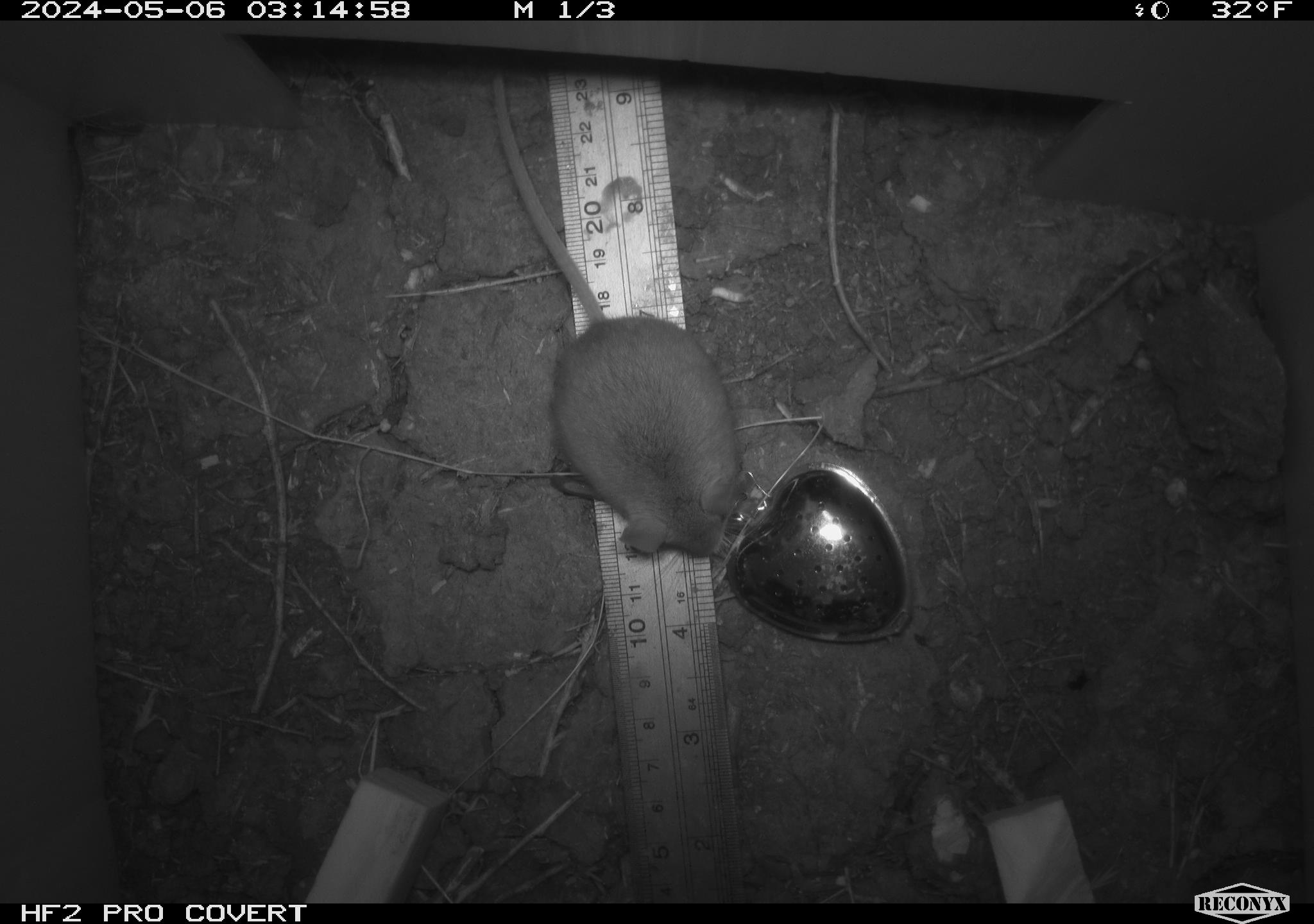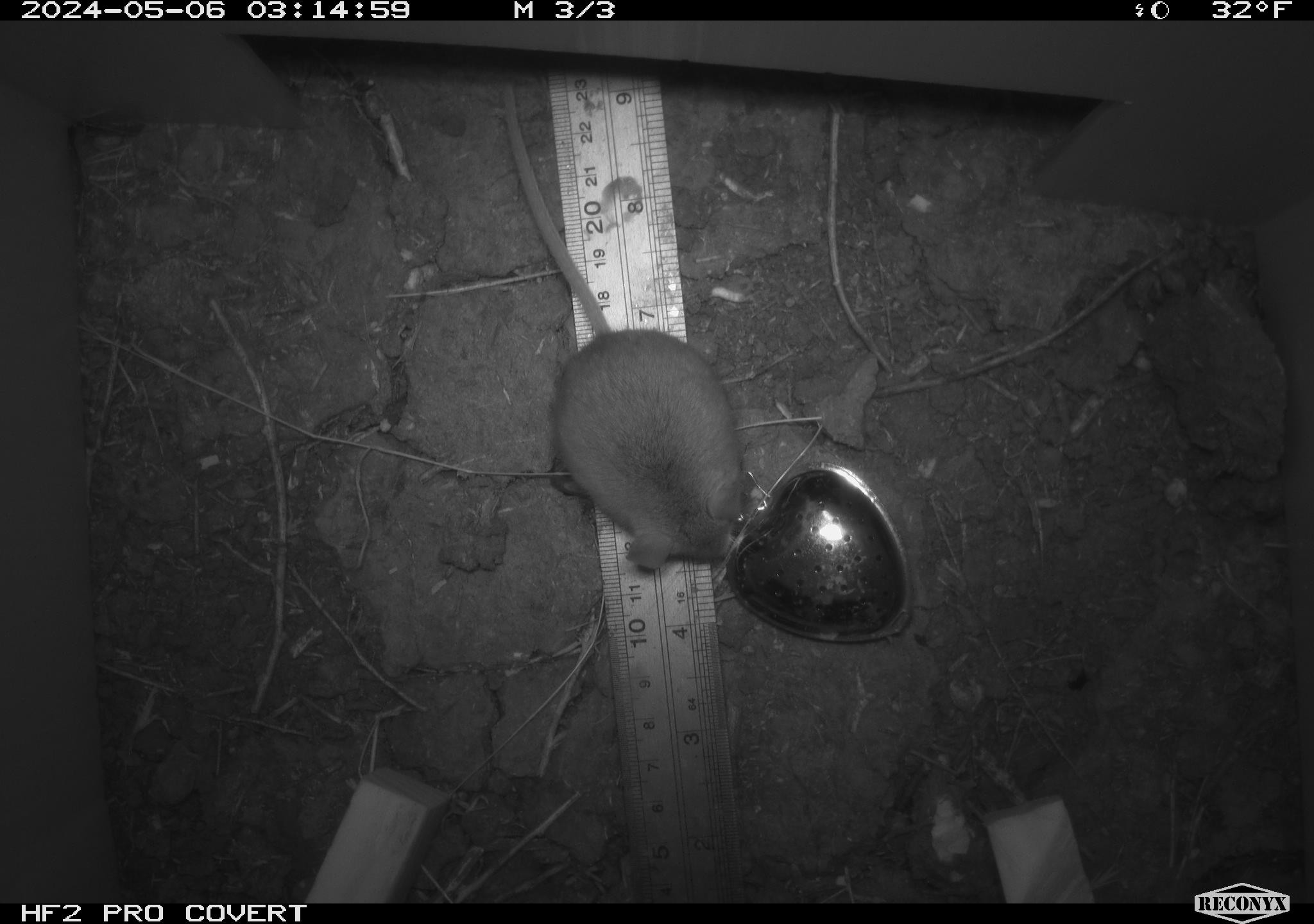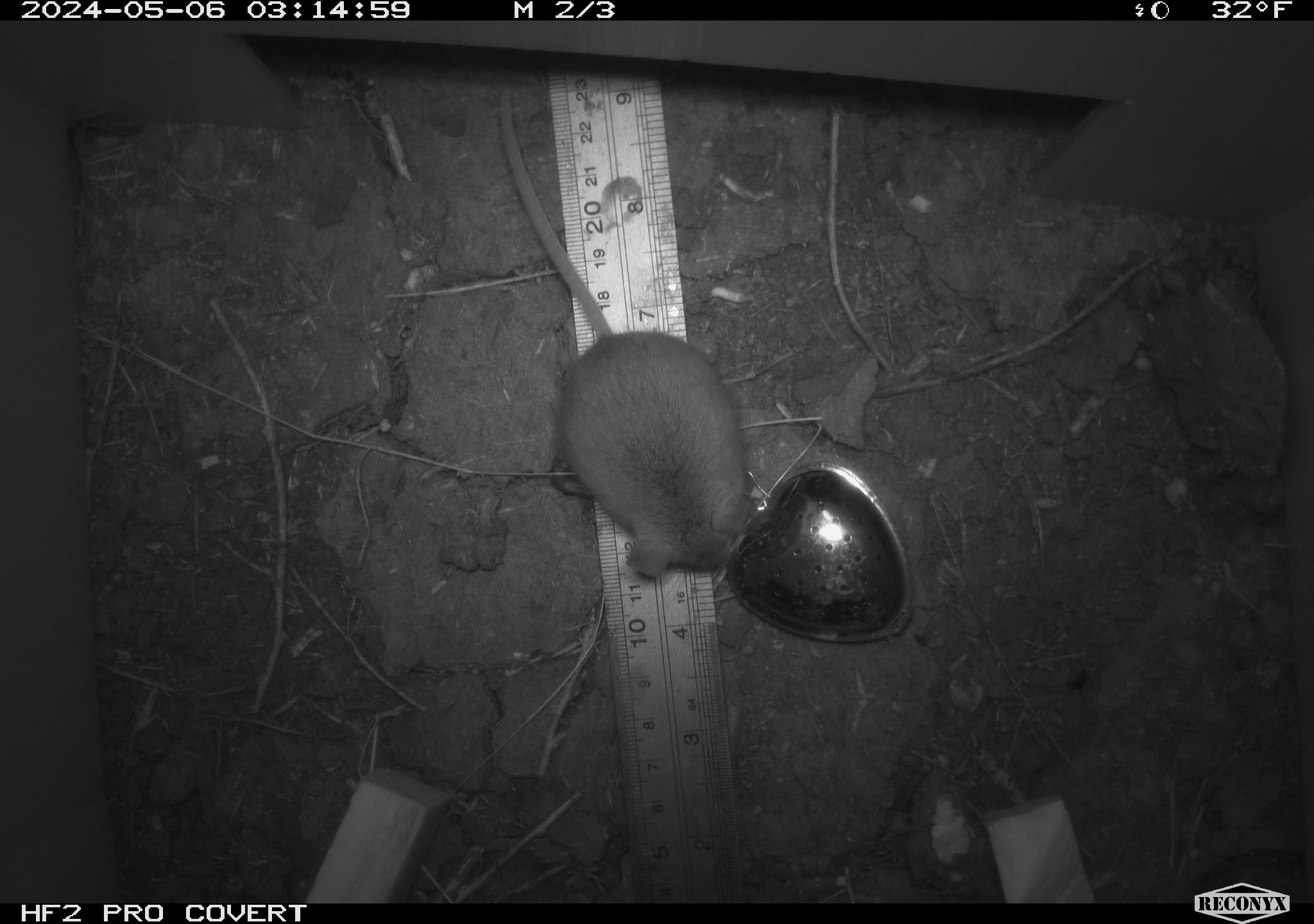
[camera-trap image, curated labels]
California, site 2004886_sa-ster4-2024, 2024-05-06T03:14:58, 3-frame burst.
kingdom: Animalia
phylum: Chordata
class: Mammalia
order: Rodentia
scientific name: Rodentia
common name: mouse species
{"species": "mouse species (Rodentia)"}